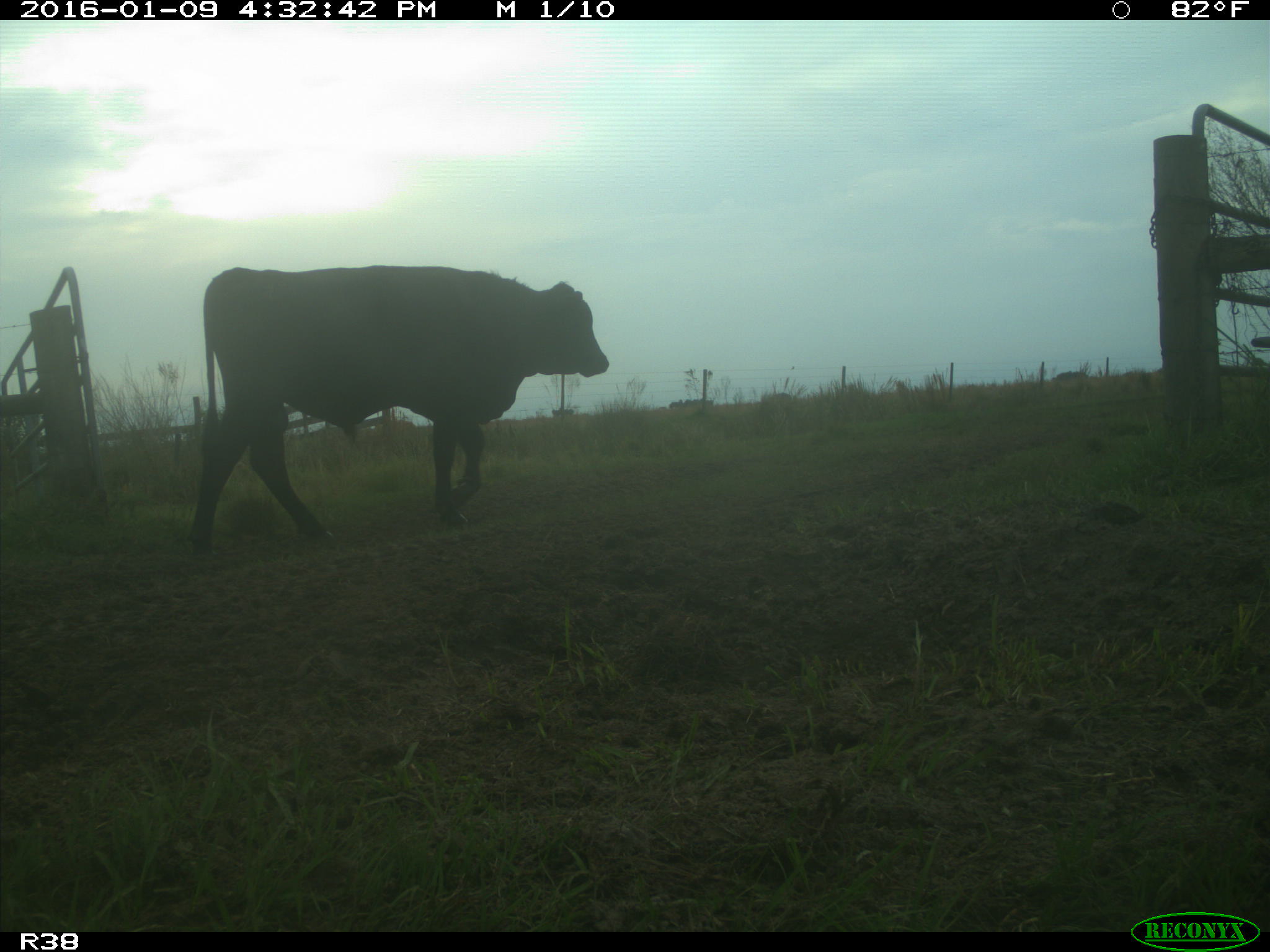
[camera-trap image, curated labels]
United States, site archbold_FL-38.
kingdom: Animalia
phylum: Chordata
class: Mammalia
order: Artiodactyla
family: Bovidae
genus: Bos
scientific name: Bos taurus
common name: domestic cow